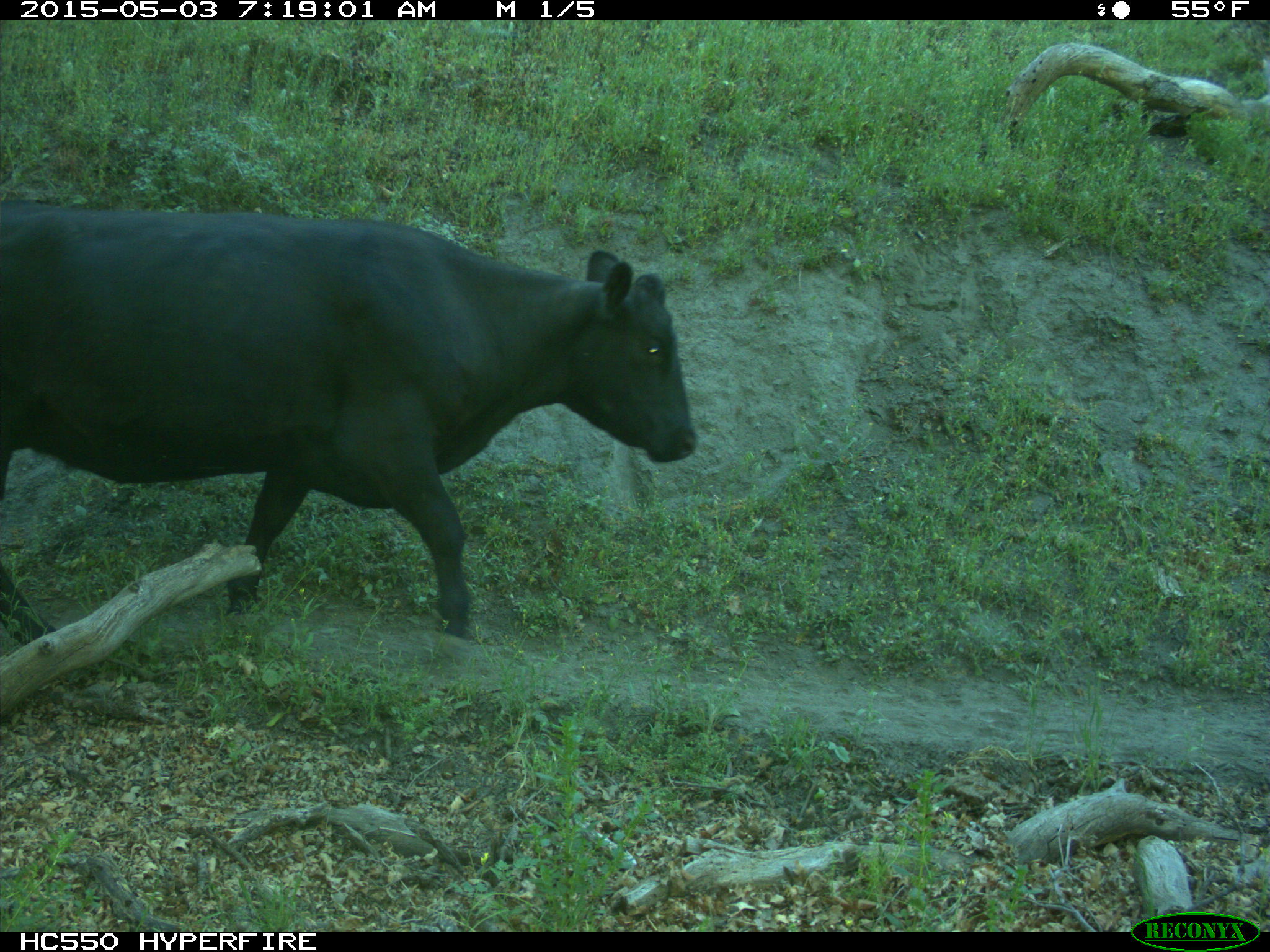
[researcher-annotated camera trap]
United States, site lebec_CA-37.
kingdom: Animalia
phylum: Chordata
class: Mammalia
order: Artiodactyla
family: Bovidae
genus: Bos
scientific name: Bos taurus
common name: domestic cow